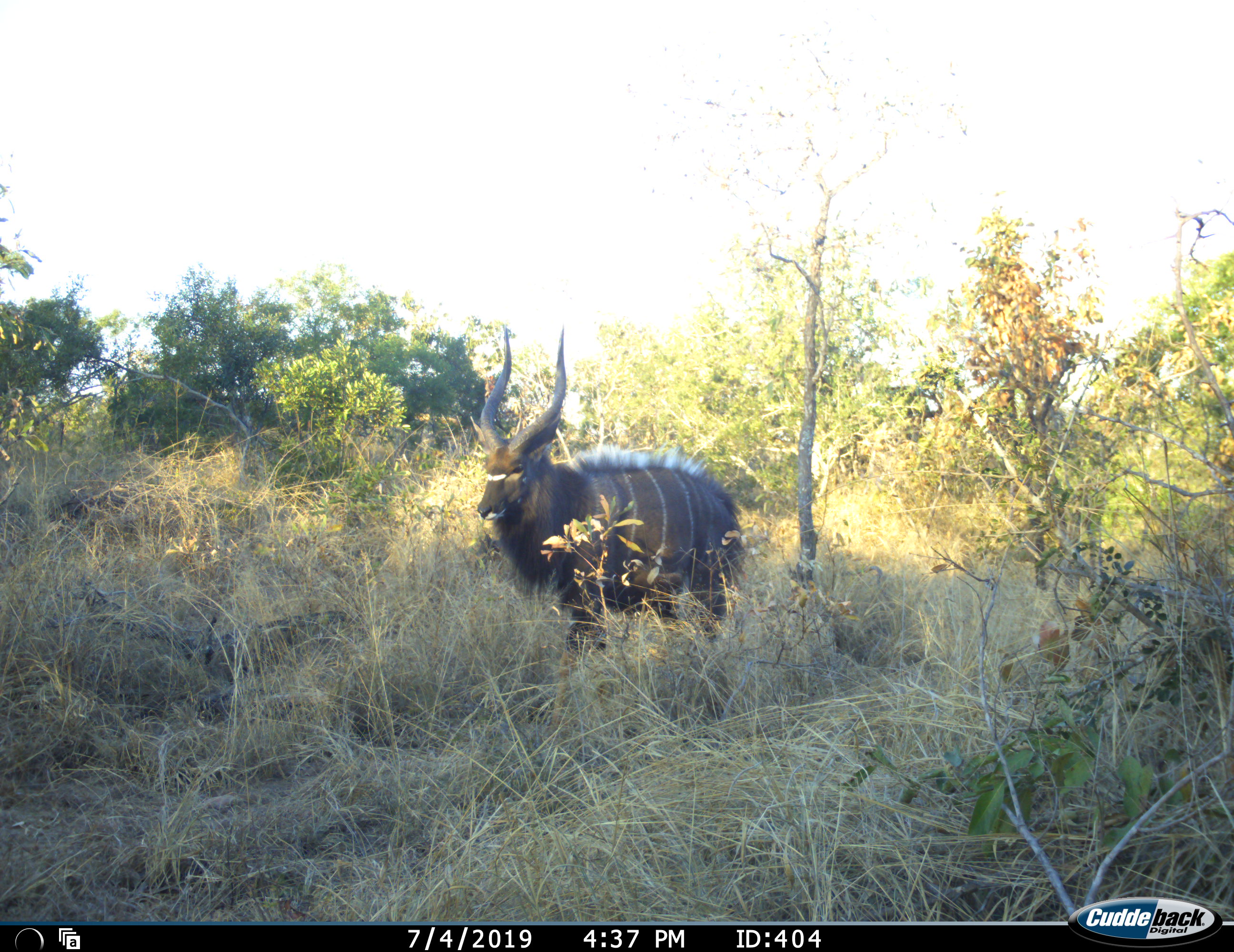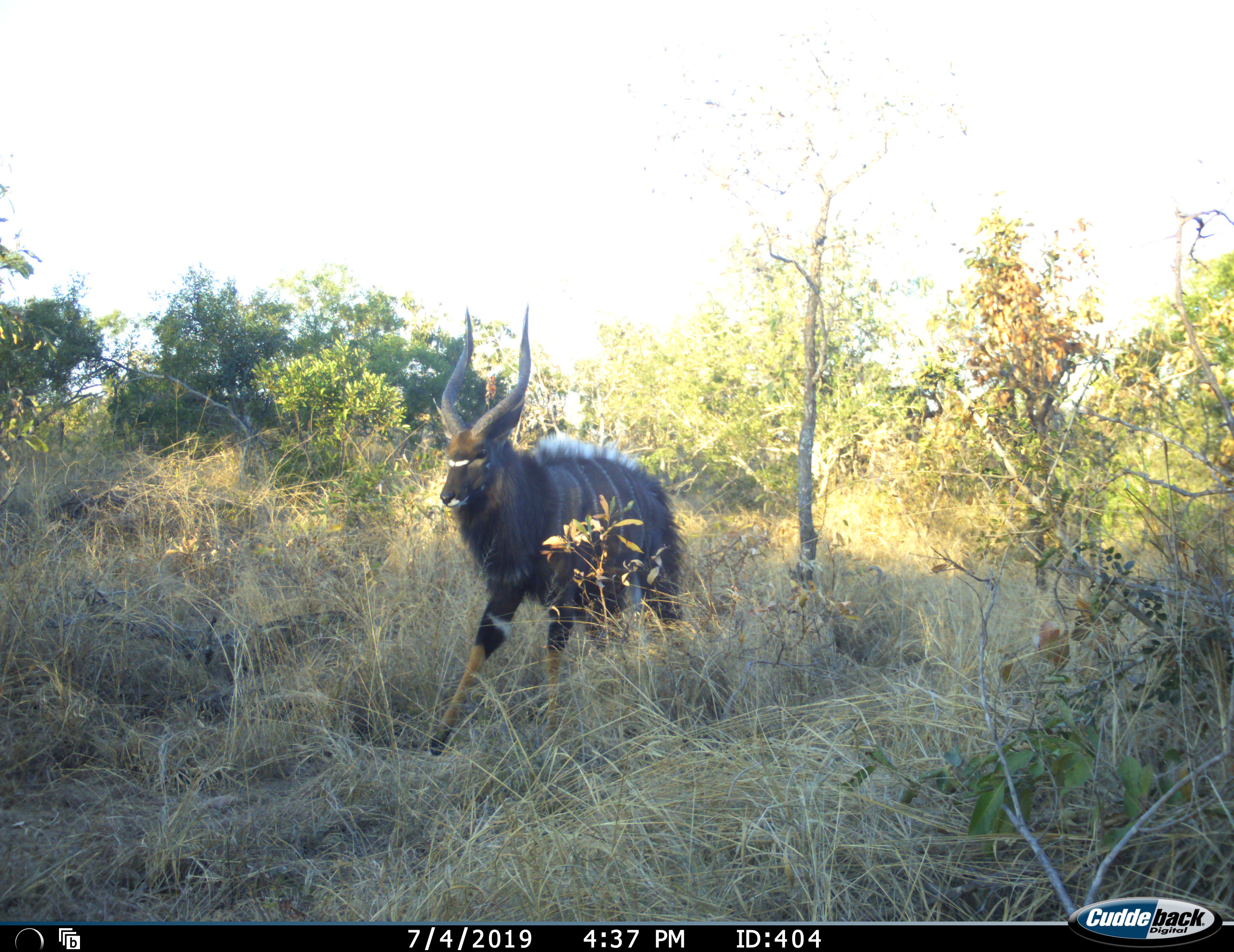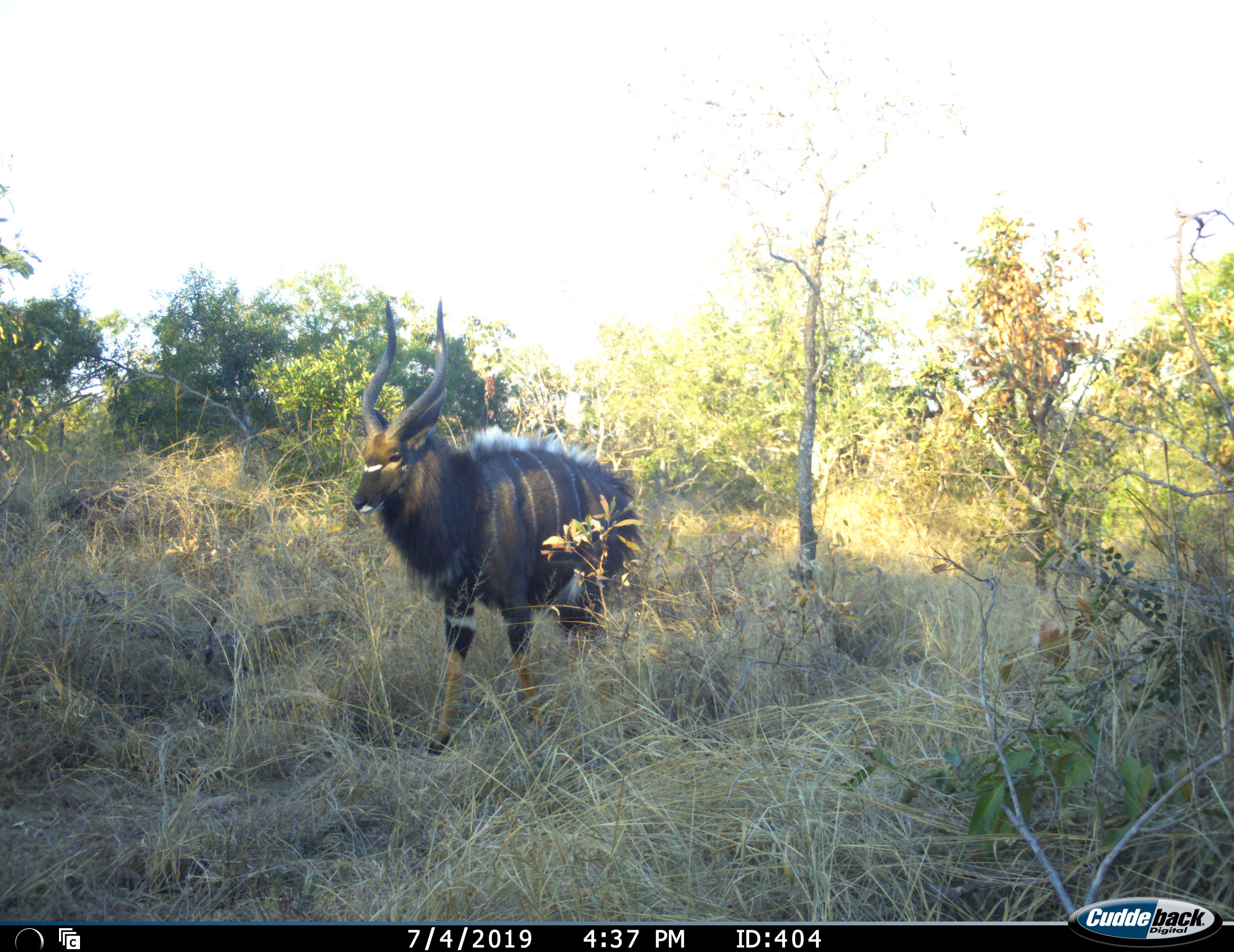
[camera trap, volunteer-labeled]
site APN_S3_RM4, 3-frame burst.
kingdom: Animalia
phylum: Chordata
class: Mammalia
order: Artiodactyla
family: Bovidae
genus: Tragelaphus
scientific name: Tragelaphus angasii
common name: nyala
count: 1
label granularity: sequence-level